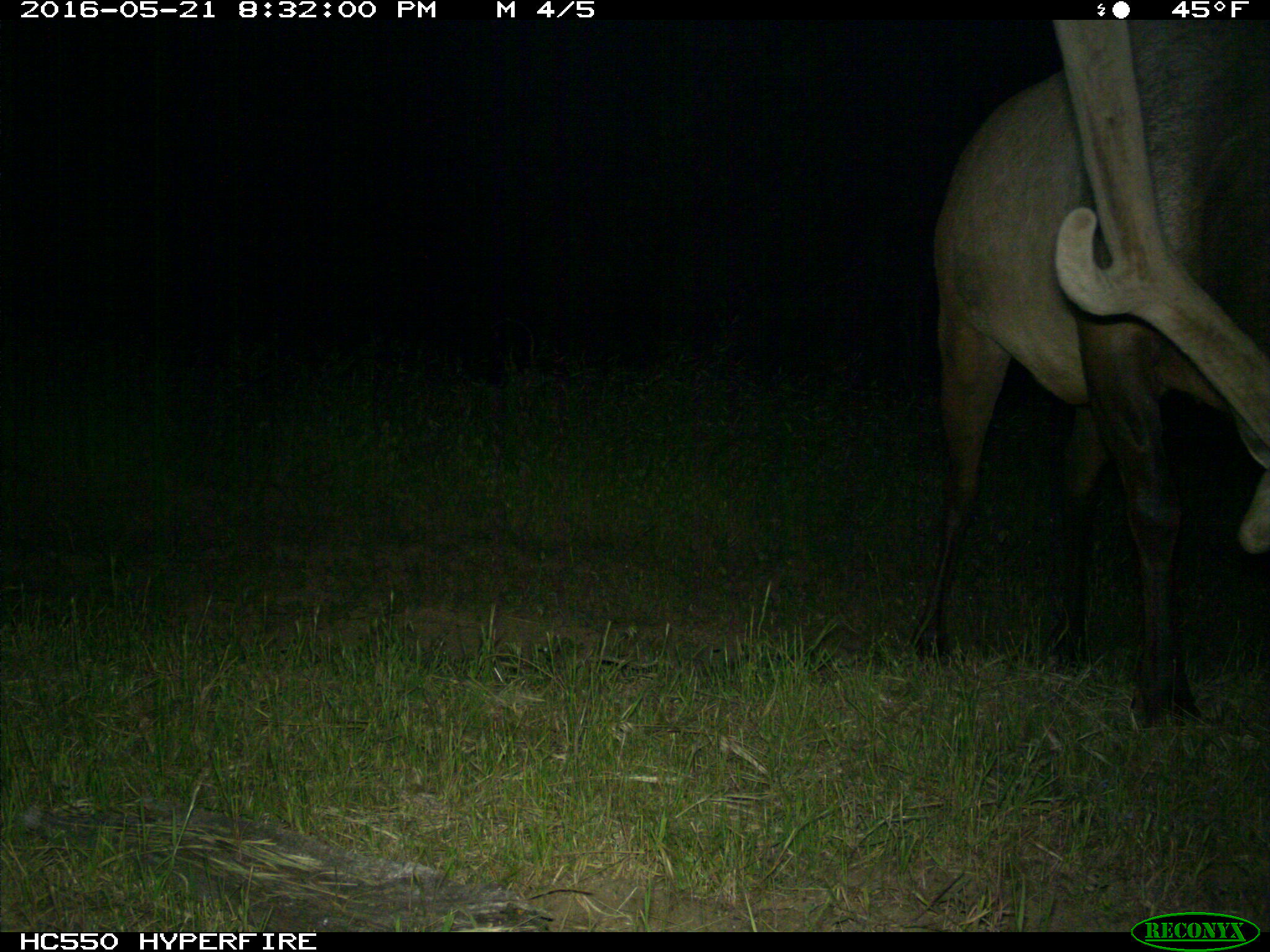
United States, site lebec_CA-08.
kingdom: Animalia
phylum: Chordata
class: Mammalia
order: Artiodactyla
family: Cervidae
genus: Cervus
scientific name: Cervus canadensis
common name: elk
Cervus canadensis (elk).